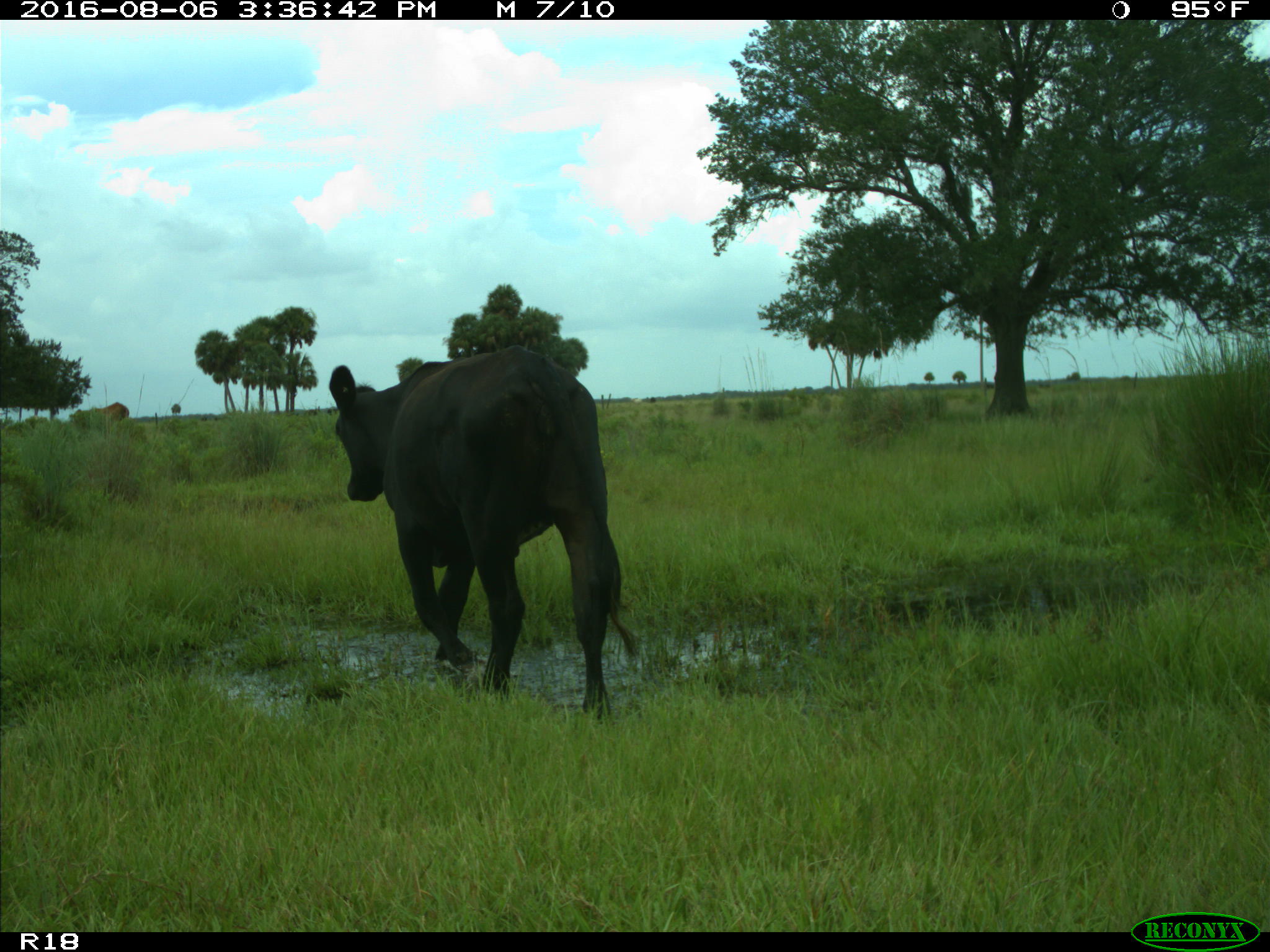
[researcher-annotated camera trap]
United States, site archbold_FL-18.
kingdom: Animalia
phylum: Chordata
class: Mammalia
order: Artiodactyla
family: Bovidae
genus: Bos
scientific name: Bos taurus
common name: domestic cow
Bos taurus (domestic cow).